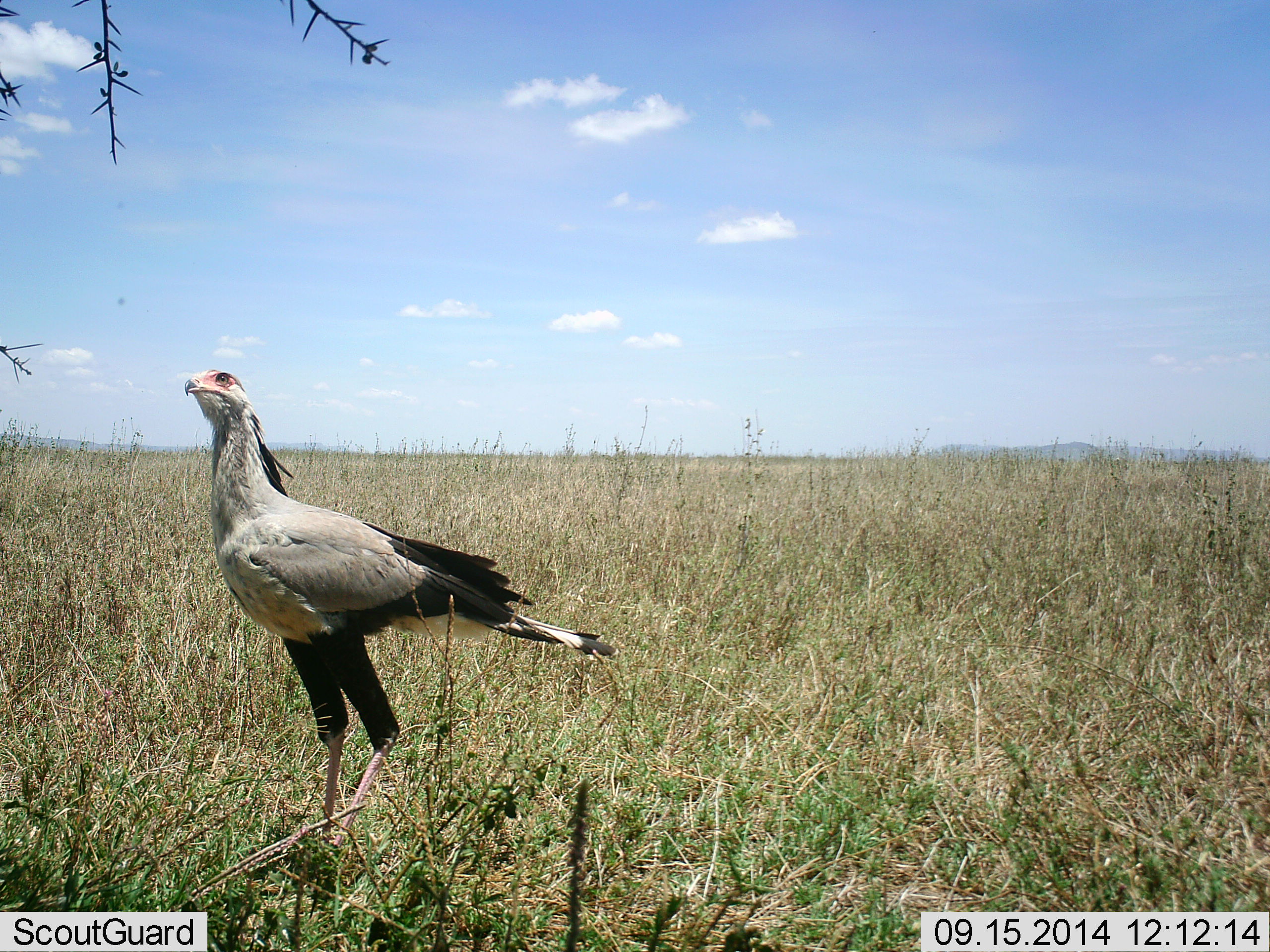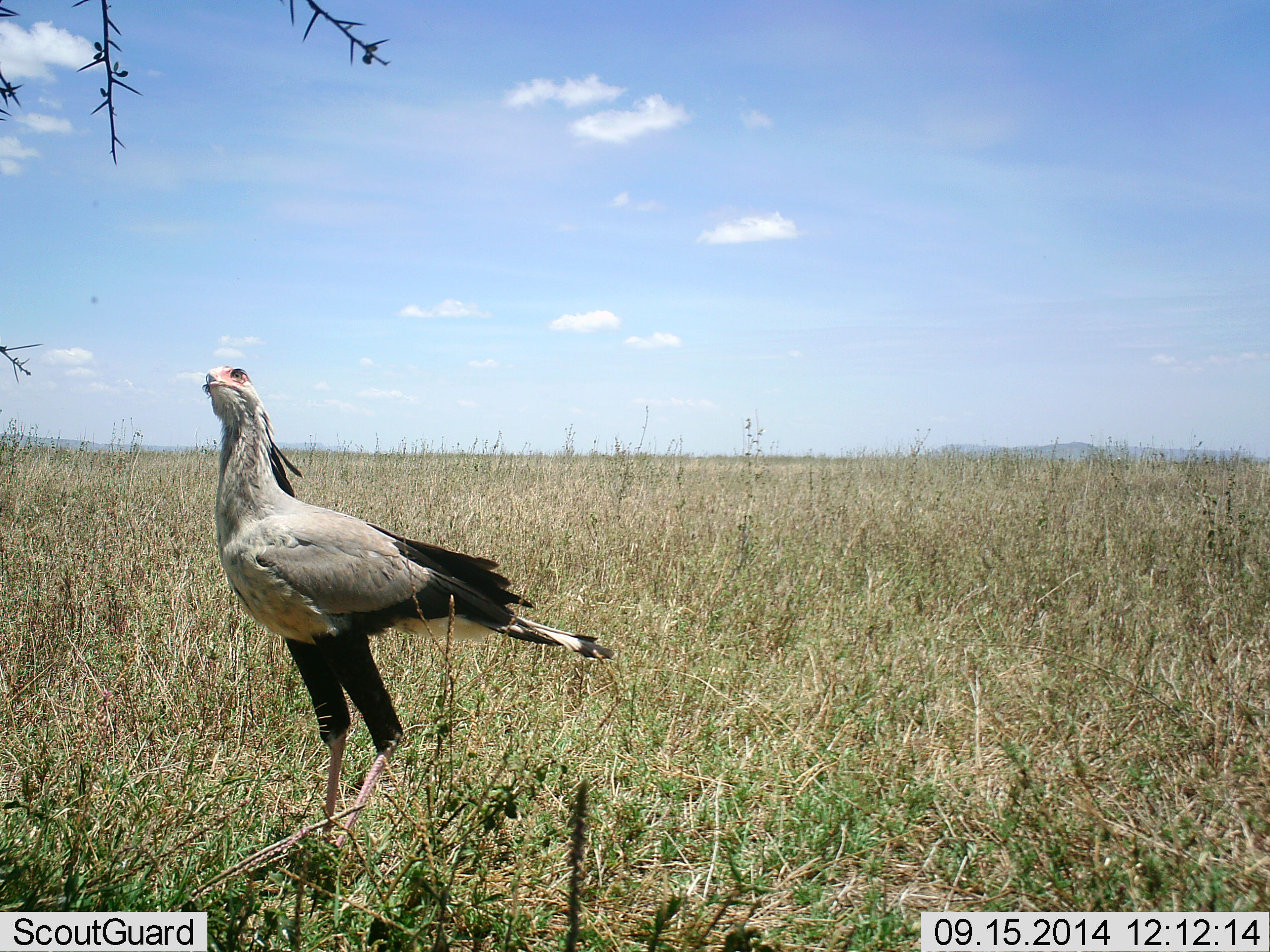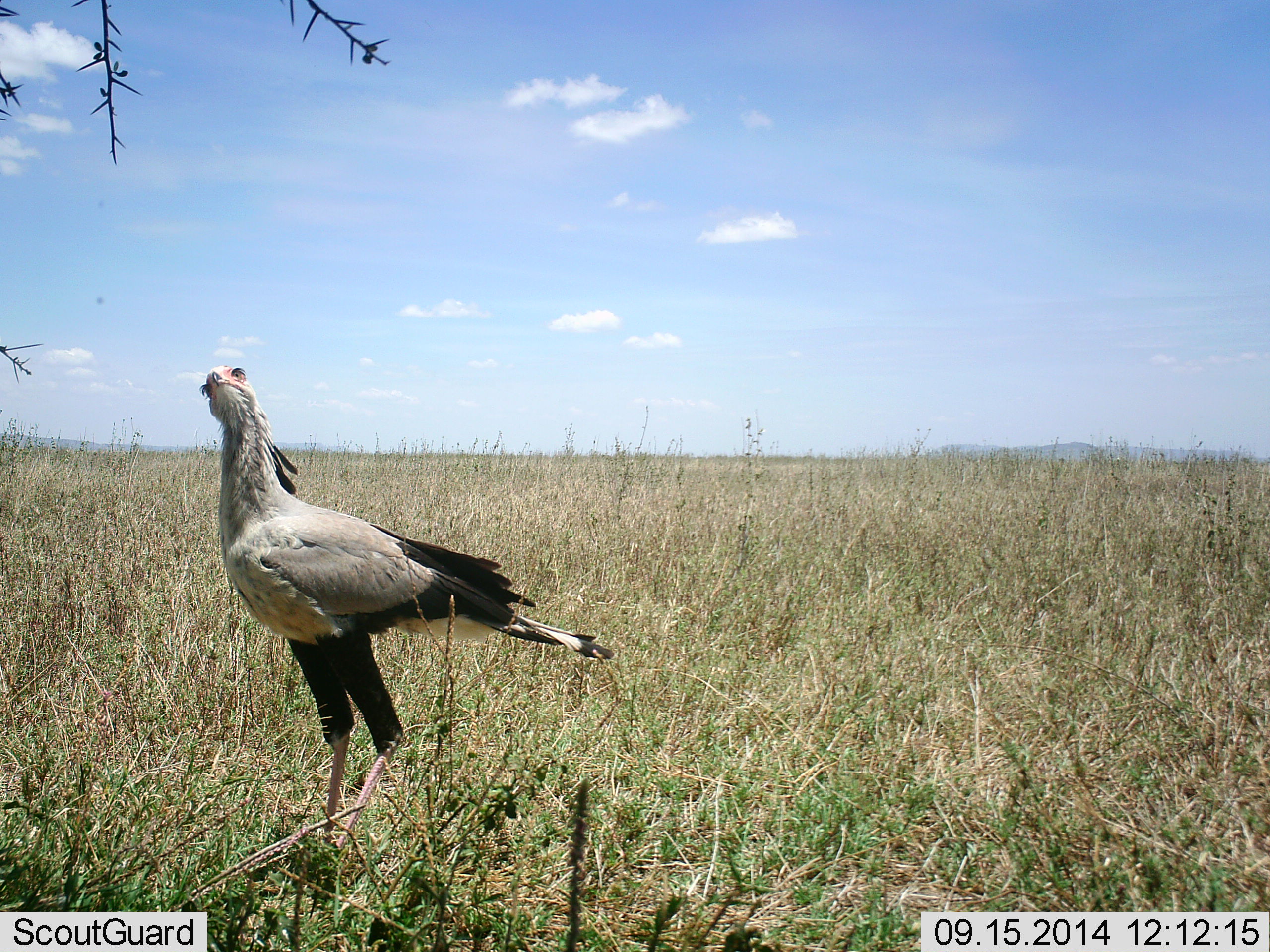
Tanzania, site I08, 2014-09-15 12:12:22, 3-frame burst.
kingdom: Animalia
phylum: Chordata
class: Aves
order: Accipitriformes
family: Sagittariidae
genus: Sagittarius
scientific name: Sagittarius serpentarius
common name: secretary bird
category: secretarybird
Secretarybird (secretary bird) (Sagittarius serpentarius), count 1. Behavior (volunteer vote fractions): standing 80%, resting 0%, moving 30%, interacting 0%. Young present (vote fraction): 0%. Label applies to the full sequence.